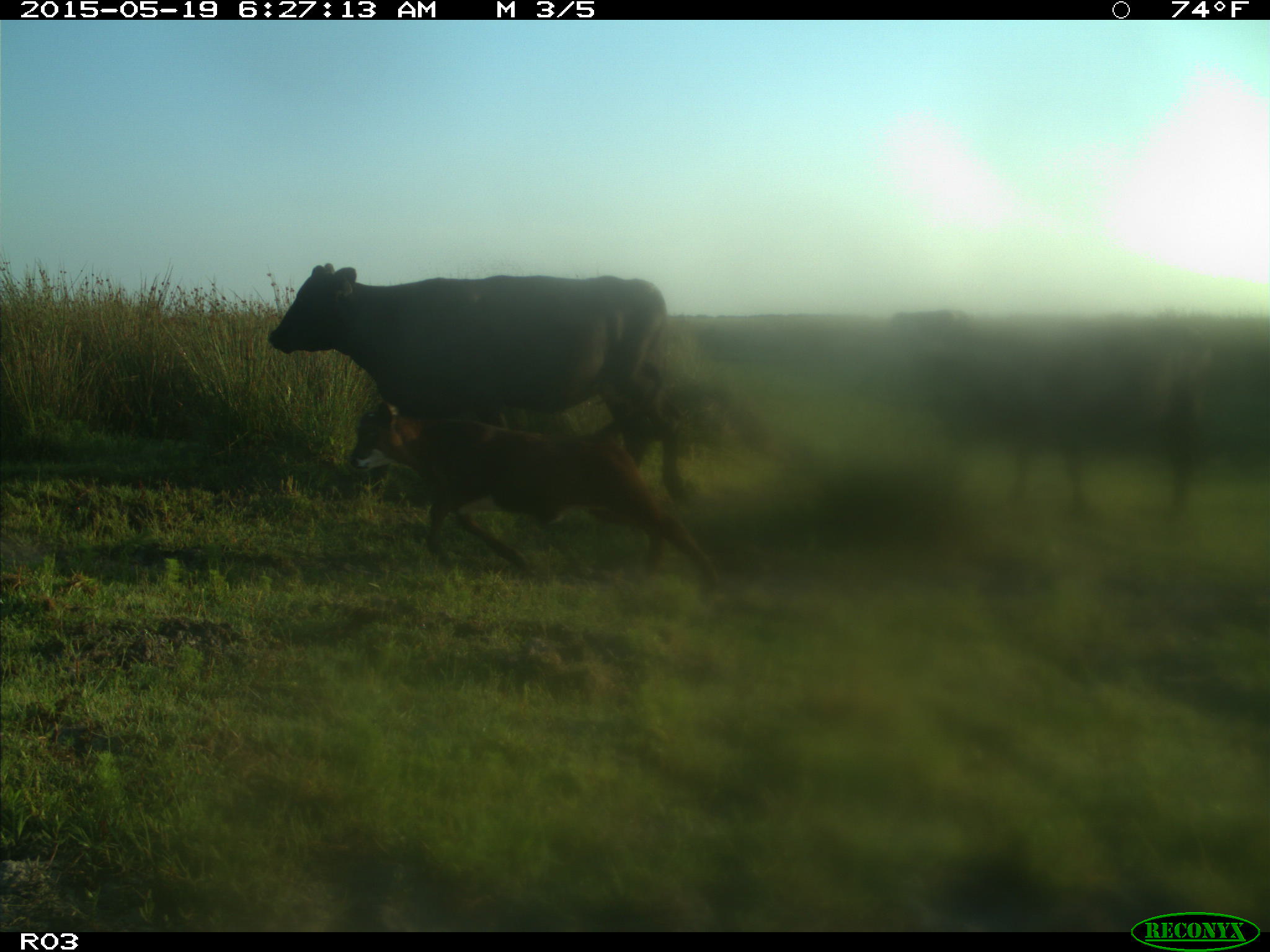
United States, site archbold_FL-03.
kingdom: Animalia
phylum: Chordata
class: Mammalia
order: Artiodactyla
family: Bovidae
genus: Bos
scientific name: Bos taurus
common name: domestic cow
Bos taurus (domestic cow).